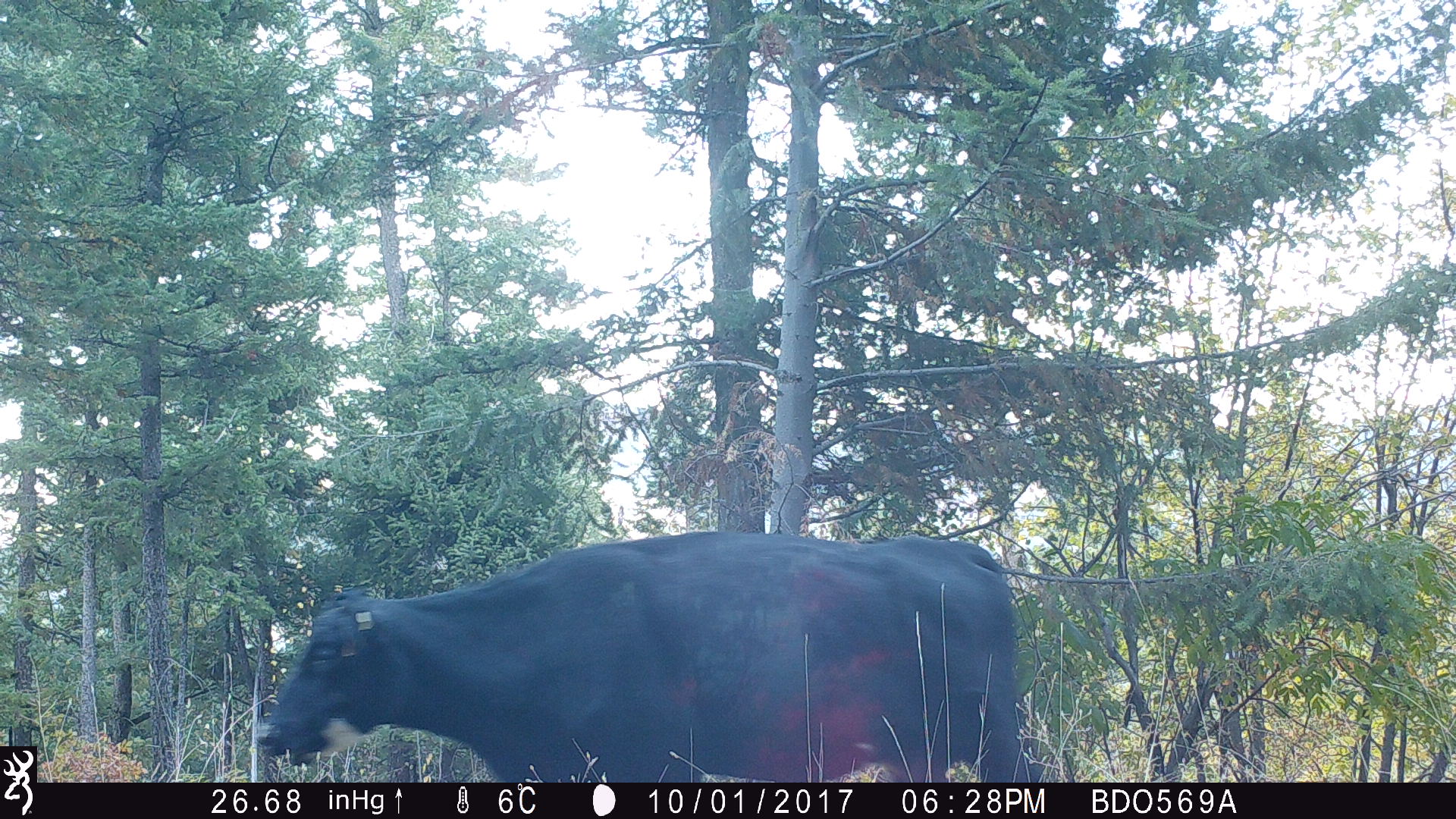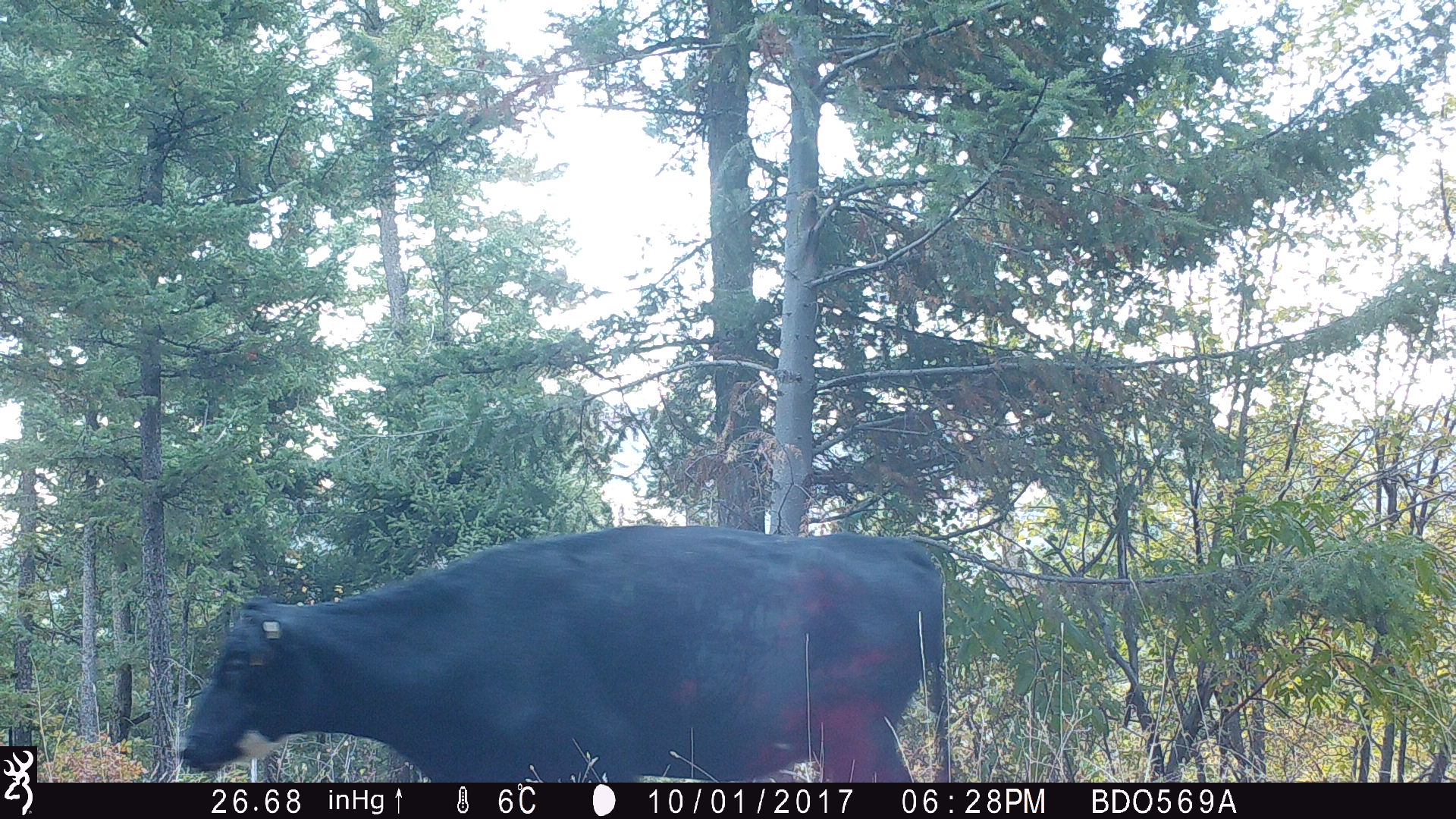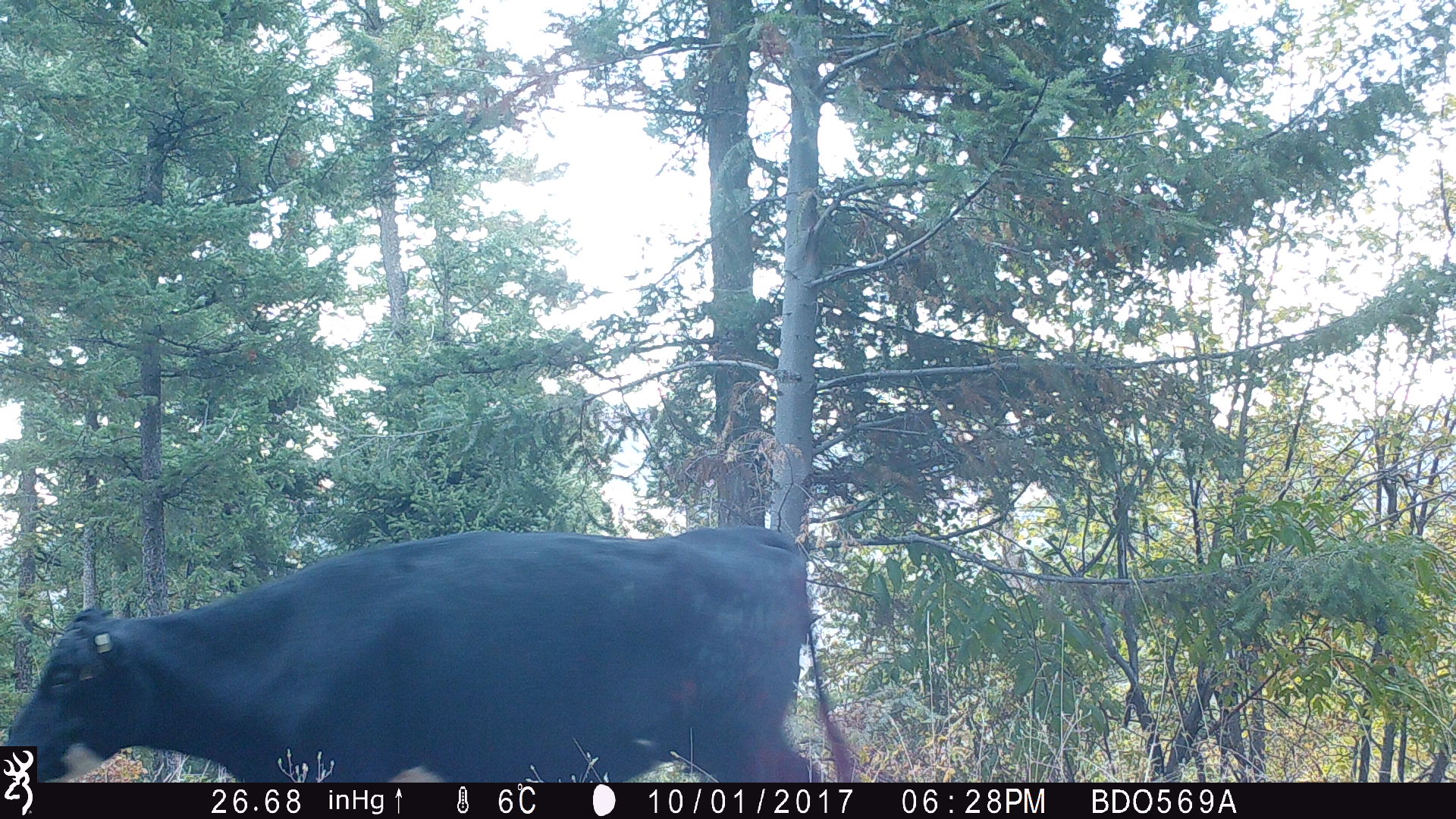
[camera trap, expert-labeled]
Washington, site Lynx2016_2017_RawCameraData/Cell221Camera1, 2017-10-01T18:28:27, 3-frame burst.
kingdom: Animalia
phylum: Chordata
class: Mammalia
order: Artiodactyla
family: Bovidae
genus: Bos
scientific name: Bos taurus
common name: domestic cattle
Domestic cattle (Bos taurus). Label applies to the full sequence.